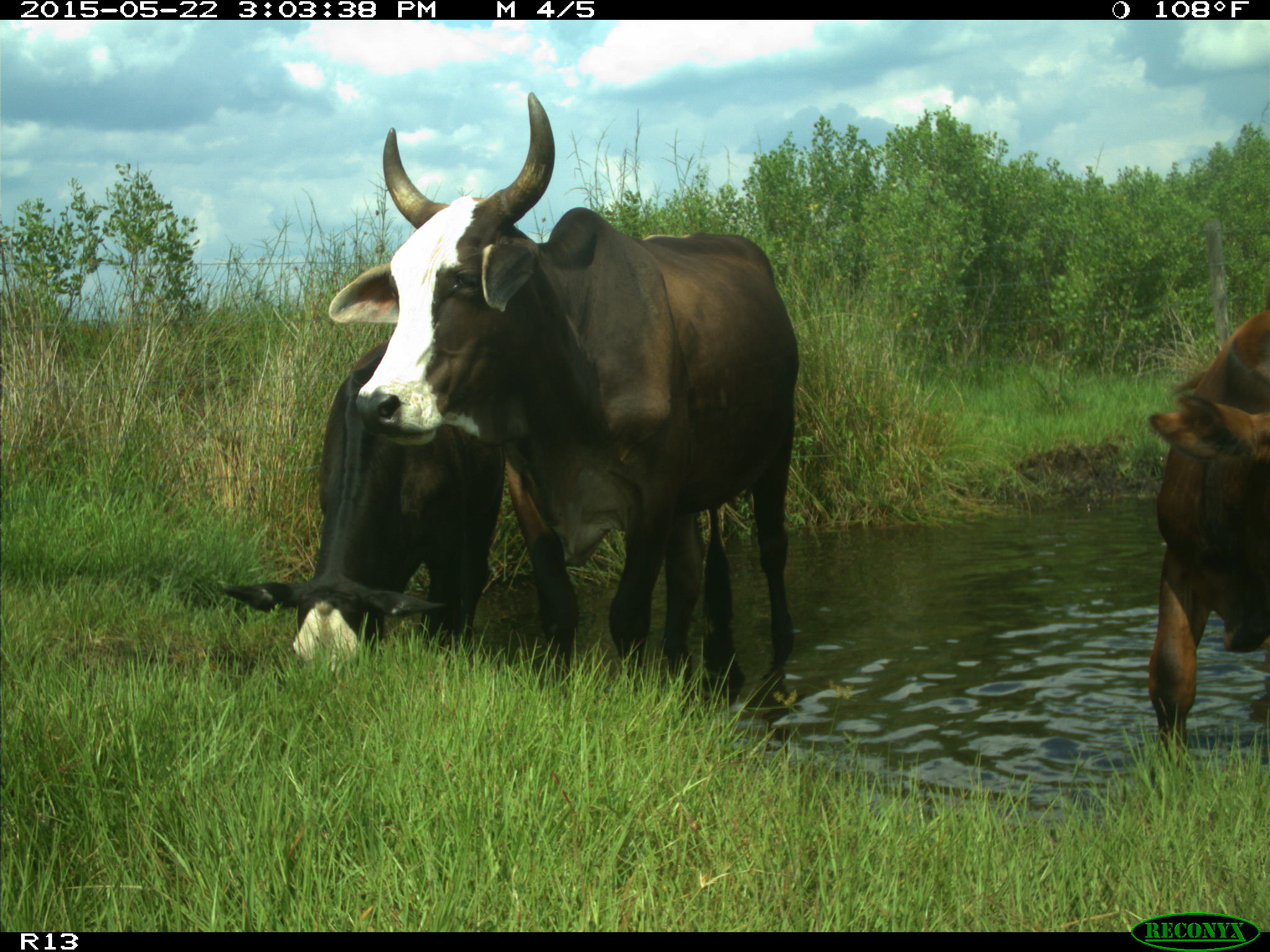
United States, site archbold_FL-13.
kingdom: Animalia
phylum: Chordata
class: Mammalia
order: Artiodactyla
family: Bovidae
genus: Bos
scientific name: Bos taurus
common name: domestic cow